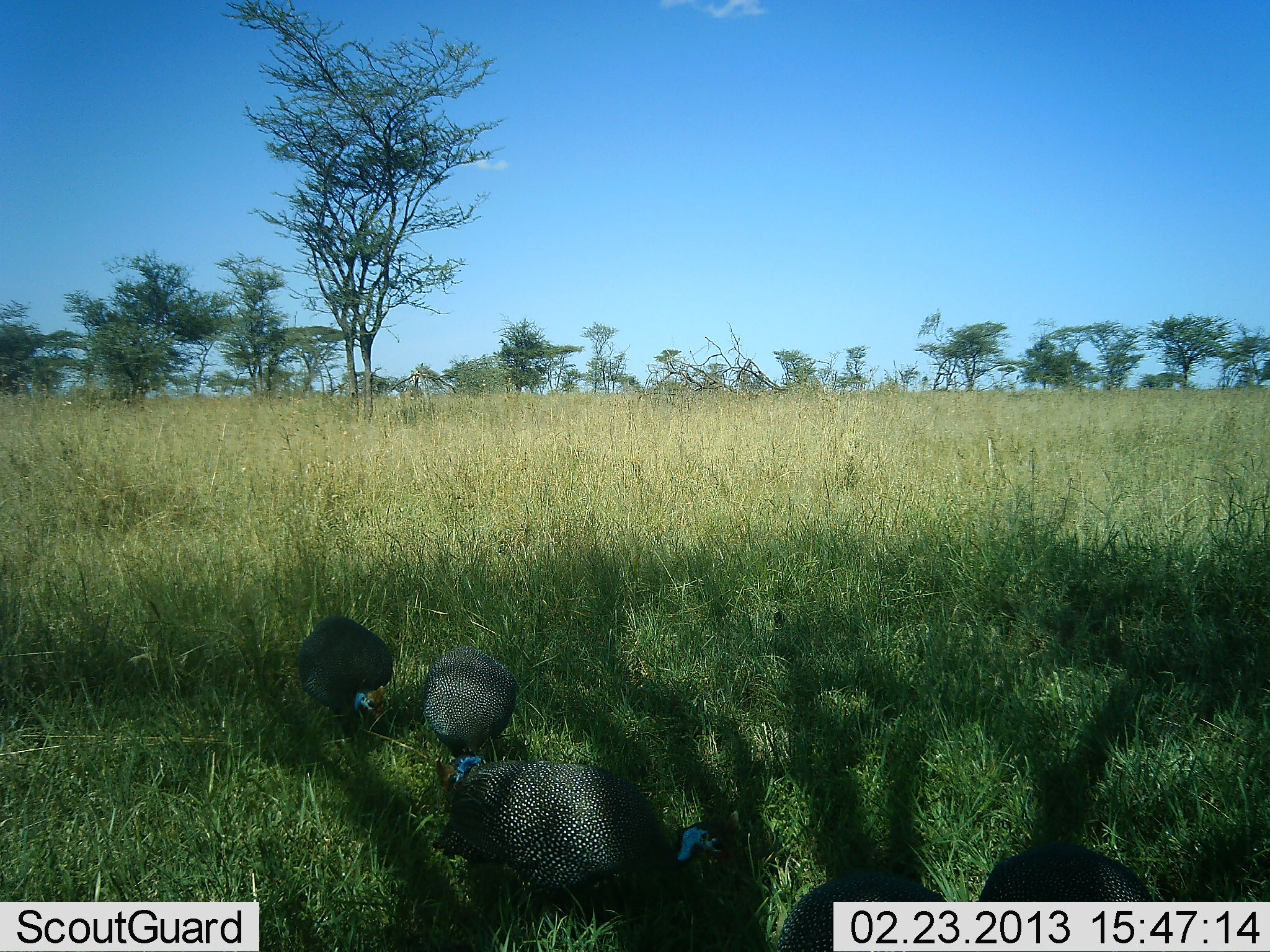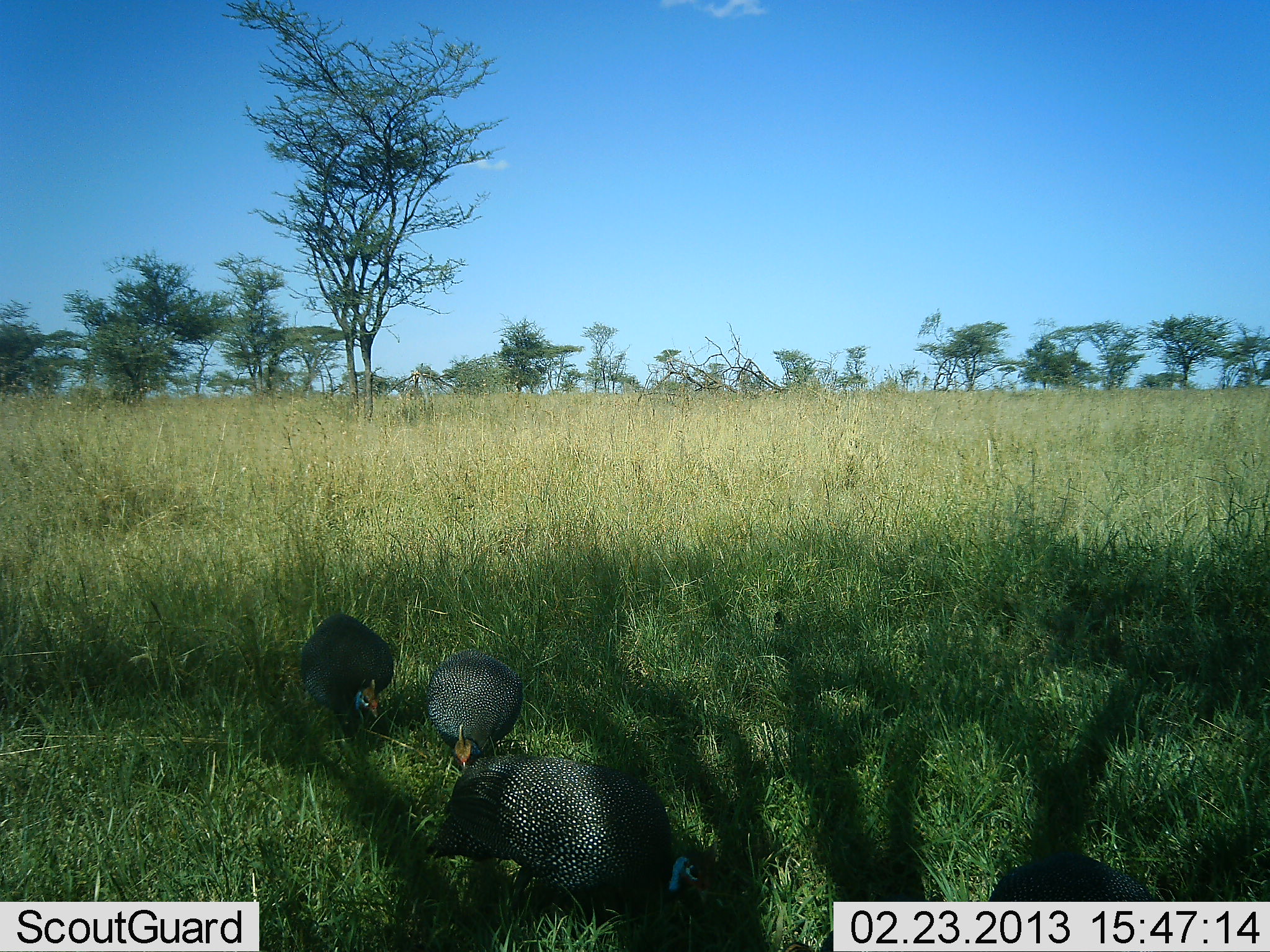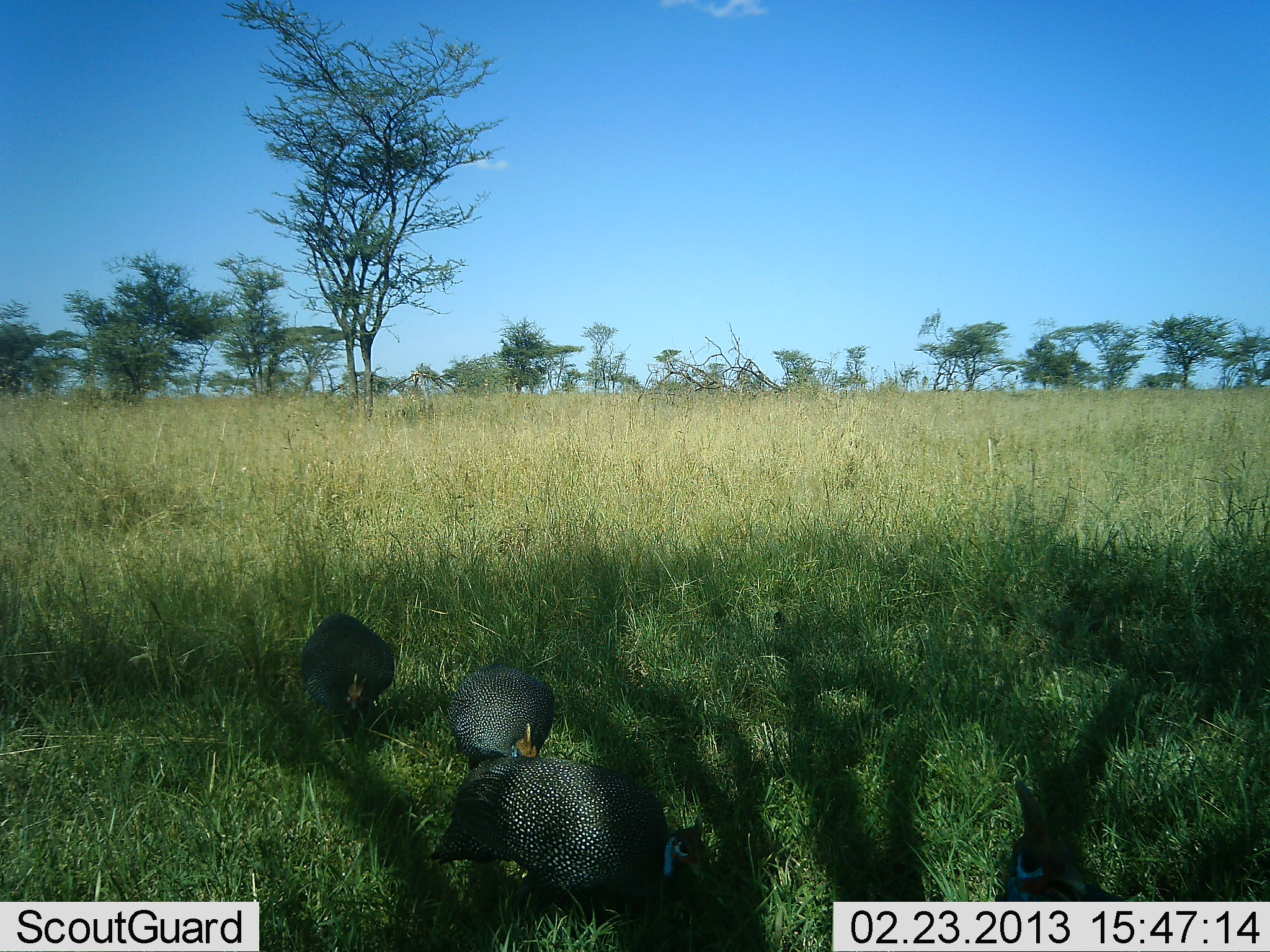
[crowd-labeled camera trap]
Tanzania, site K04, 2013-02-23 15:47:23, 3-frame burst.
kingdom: Animalia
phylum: Chordata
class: Aves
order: Galliformes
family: Numididae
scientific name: Numididae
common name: guinea fowl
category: guineafowl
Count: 4.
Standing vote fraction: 13%.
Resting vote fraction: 0%.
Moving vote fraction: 11%.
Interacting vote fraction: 3%.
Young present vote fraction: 0%.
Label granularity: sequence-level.